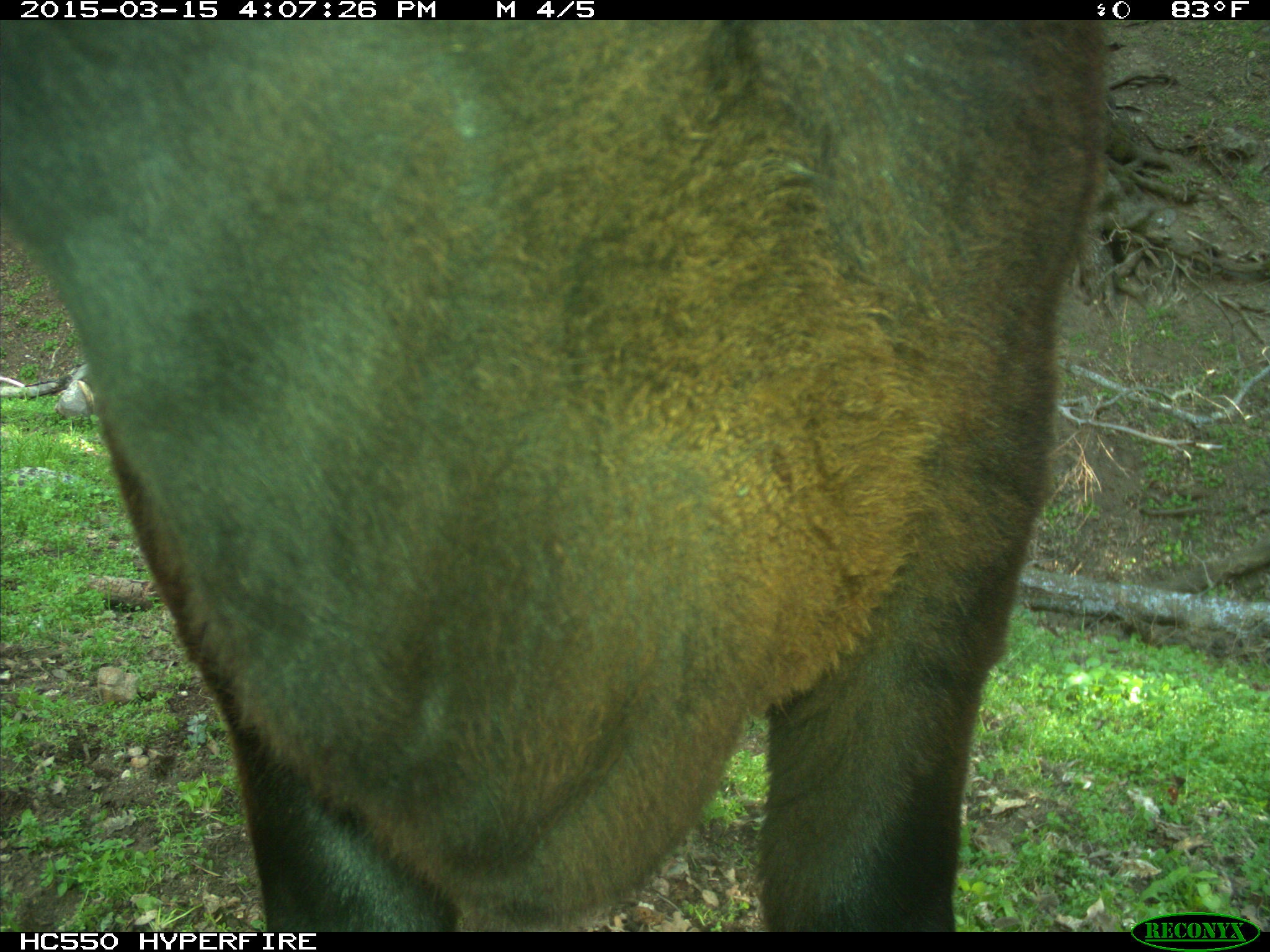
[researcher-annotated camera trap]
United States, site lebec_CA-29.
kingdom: Animalia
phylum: Chordata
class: Mammalia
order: Artiodactyla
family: Bovidae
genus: Bos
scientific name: Bos taurus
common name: domestic cow